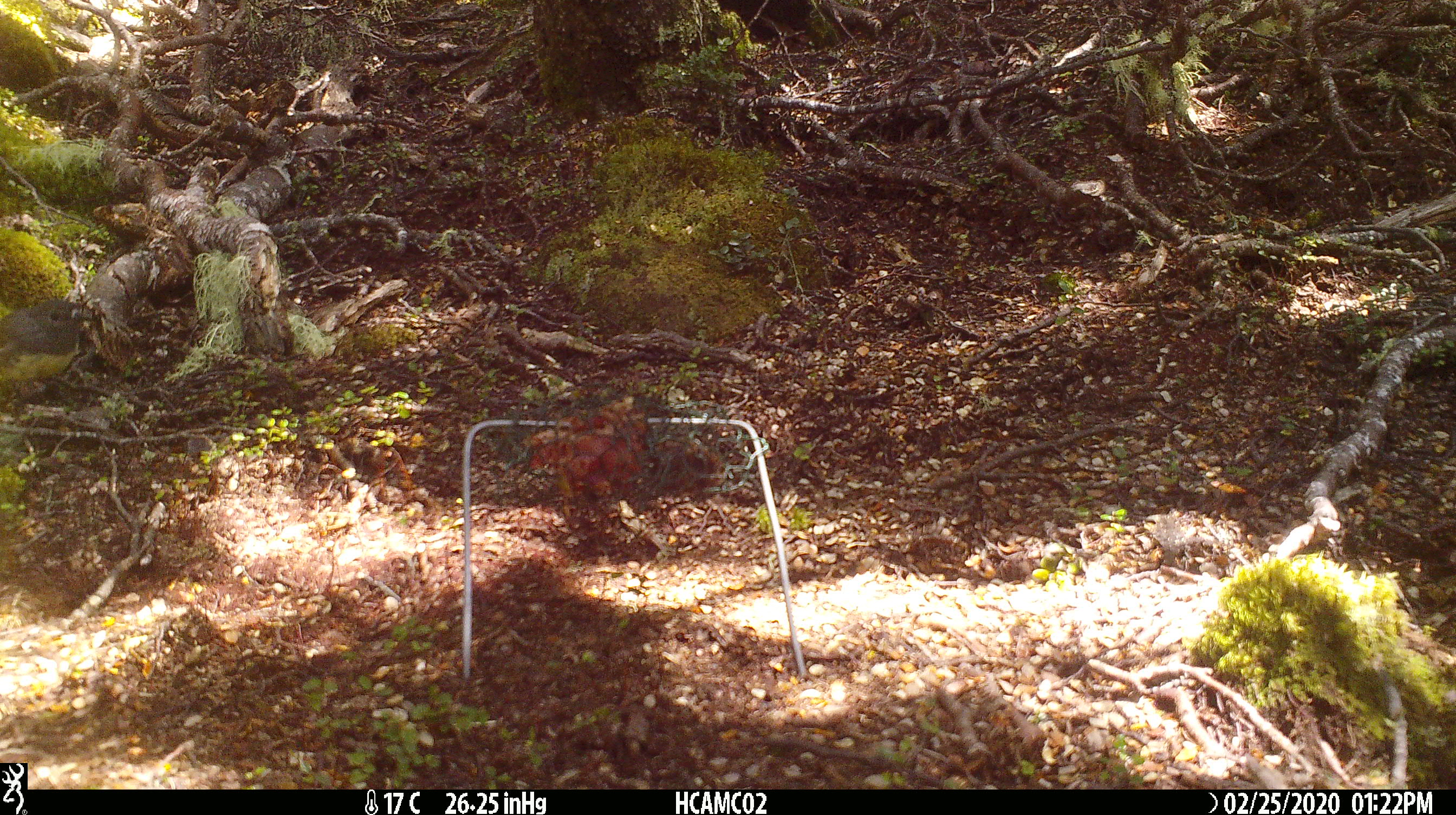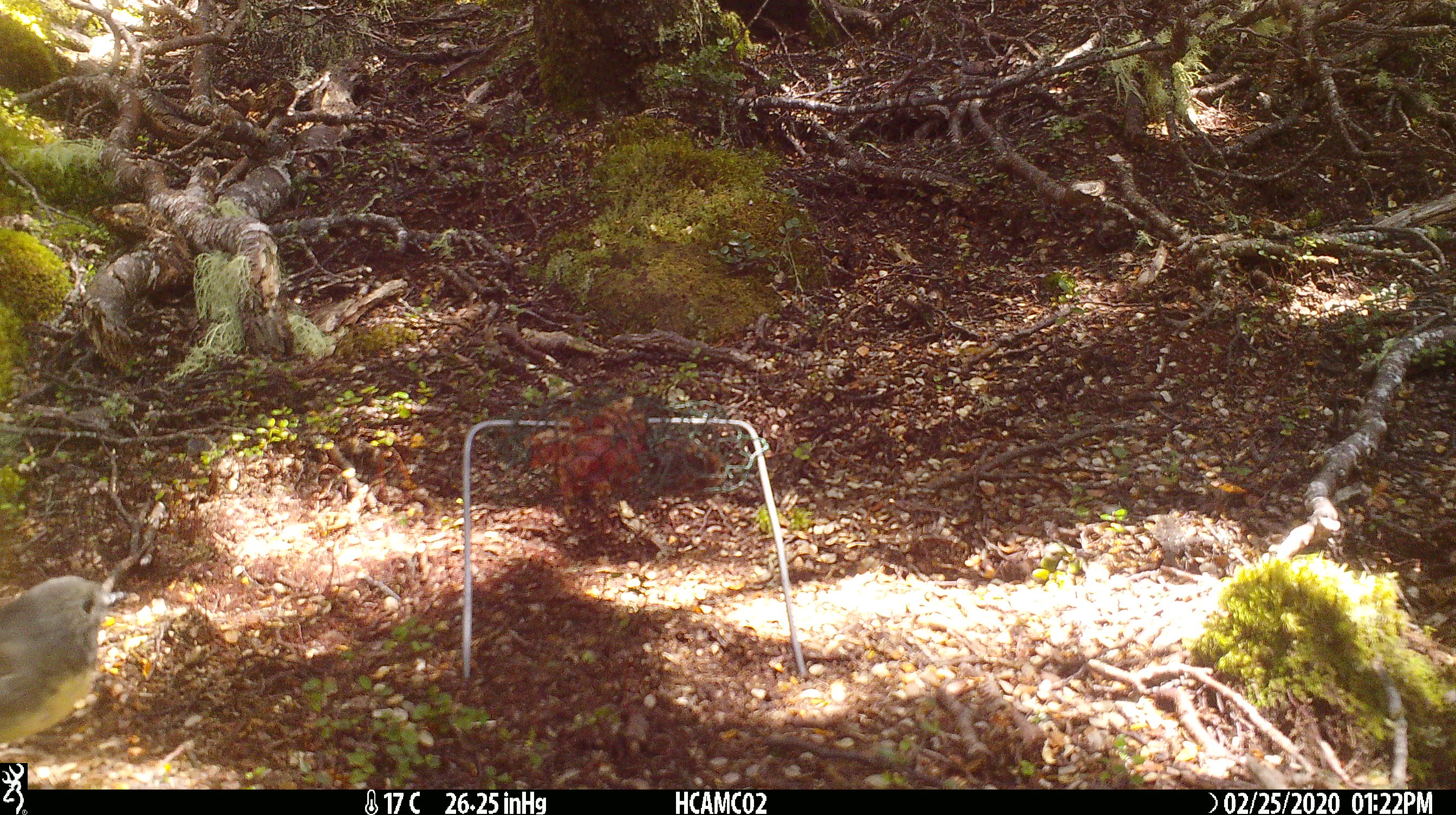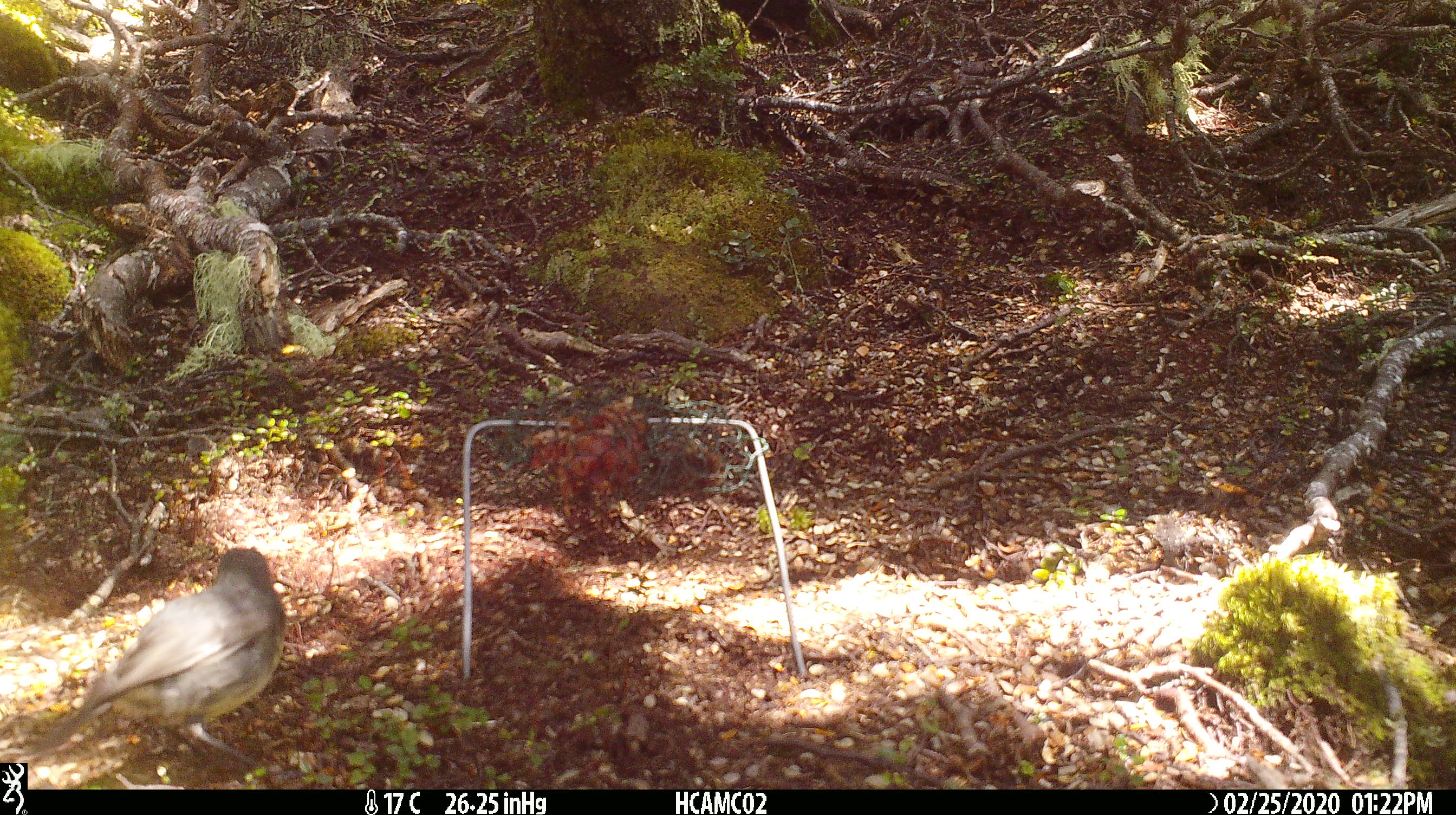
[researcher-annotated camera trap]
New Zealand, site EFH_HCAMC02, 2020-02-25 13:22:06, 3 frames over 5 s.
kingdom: Animalia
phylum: Chordata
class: Aves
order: Passeriformes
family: Petroicidae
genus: Petroica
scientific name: Petroica australis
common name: new zealand robin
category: robin